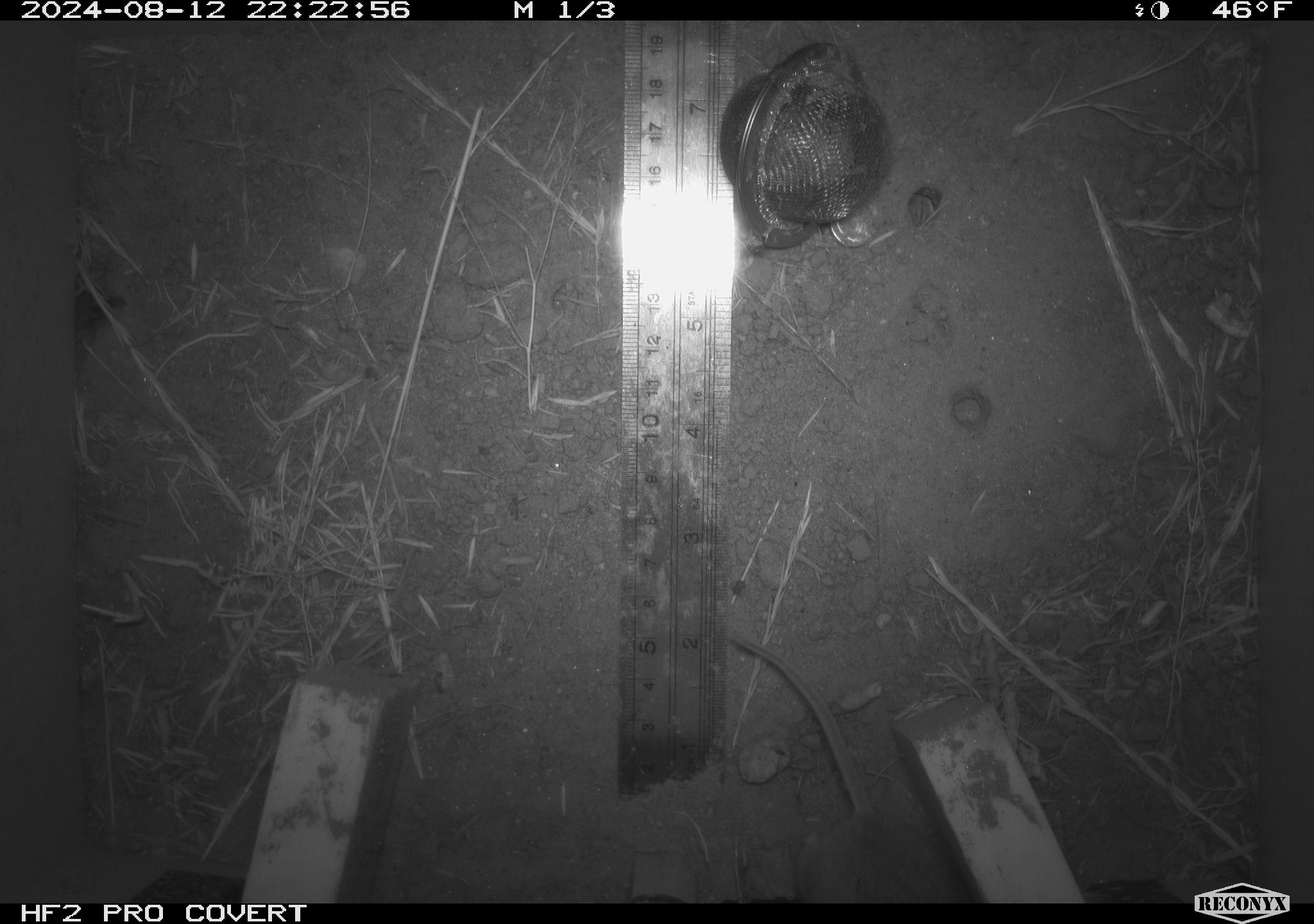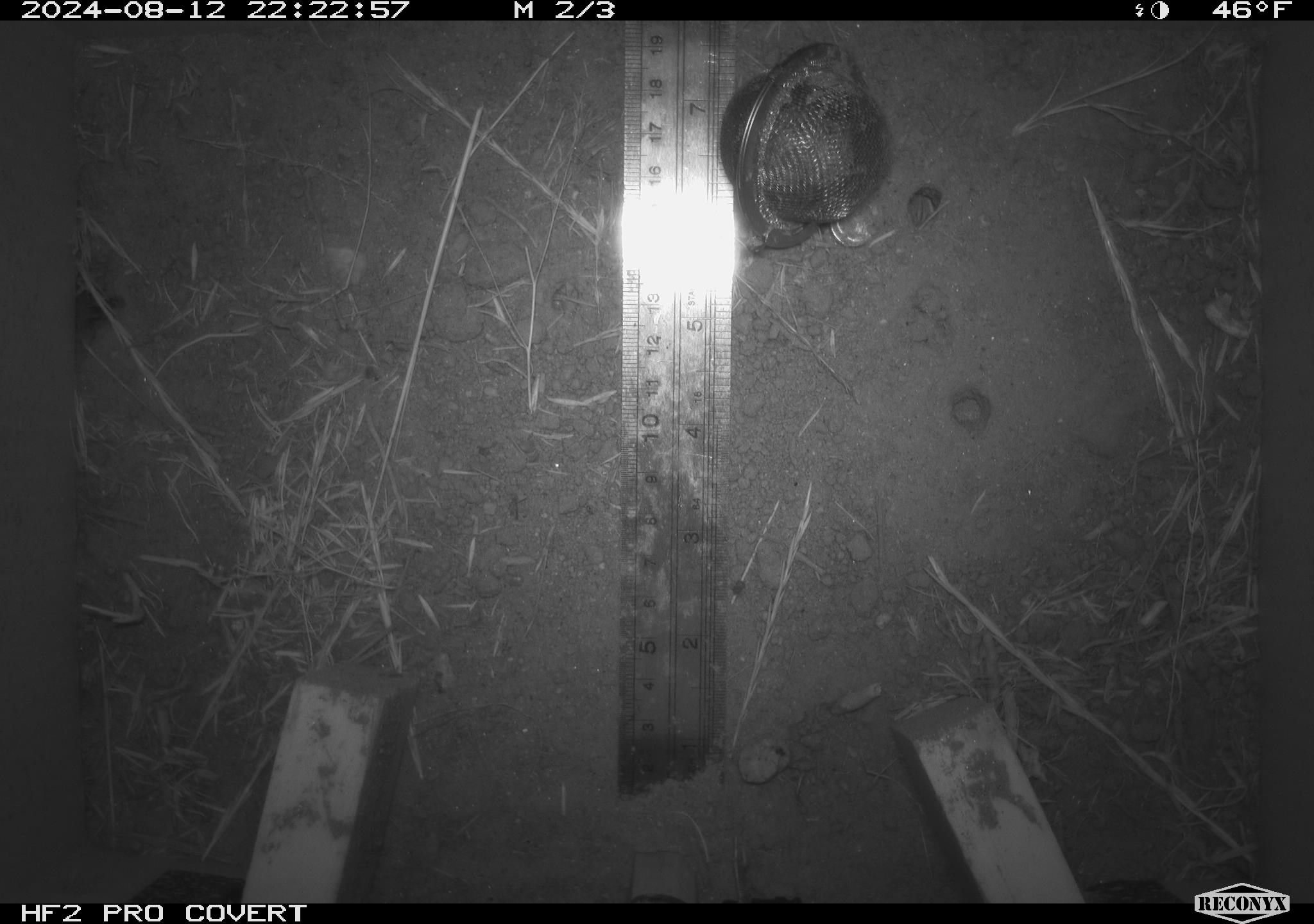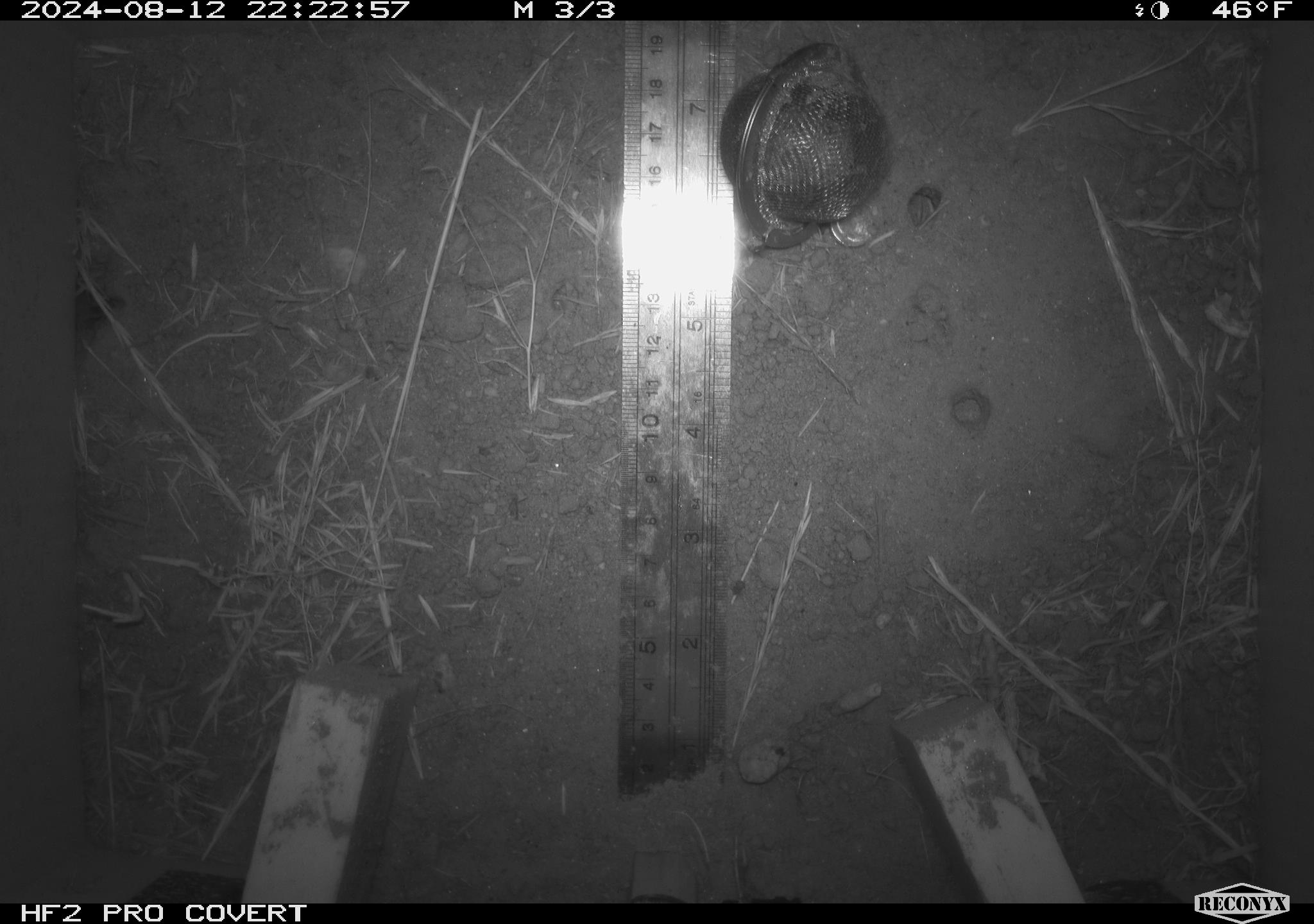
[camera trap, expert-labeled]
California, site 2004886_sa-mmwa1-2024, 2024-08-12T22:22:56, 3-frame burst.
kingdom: Animalia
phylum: Chordata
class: Mammalia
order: Rodentia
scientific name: Rodentia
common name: mouse species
Mouse species (Rodentia).